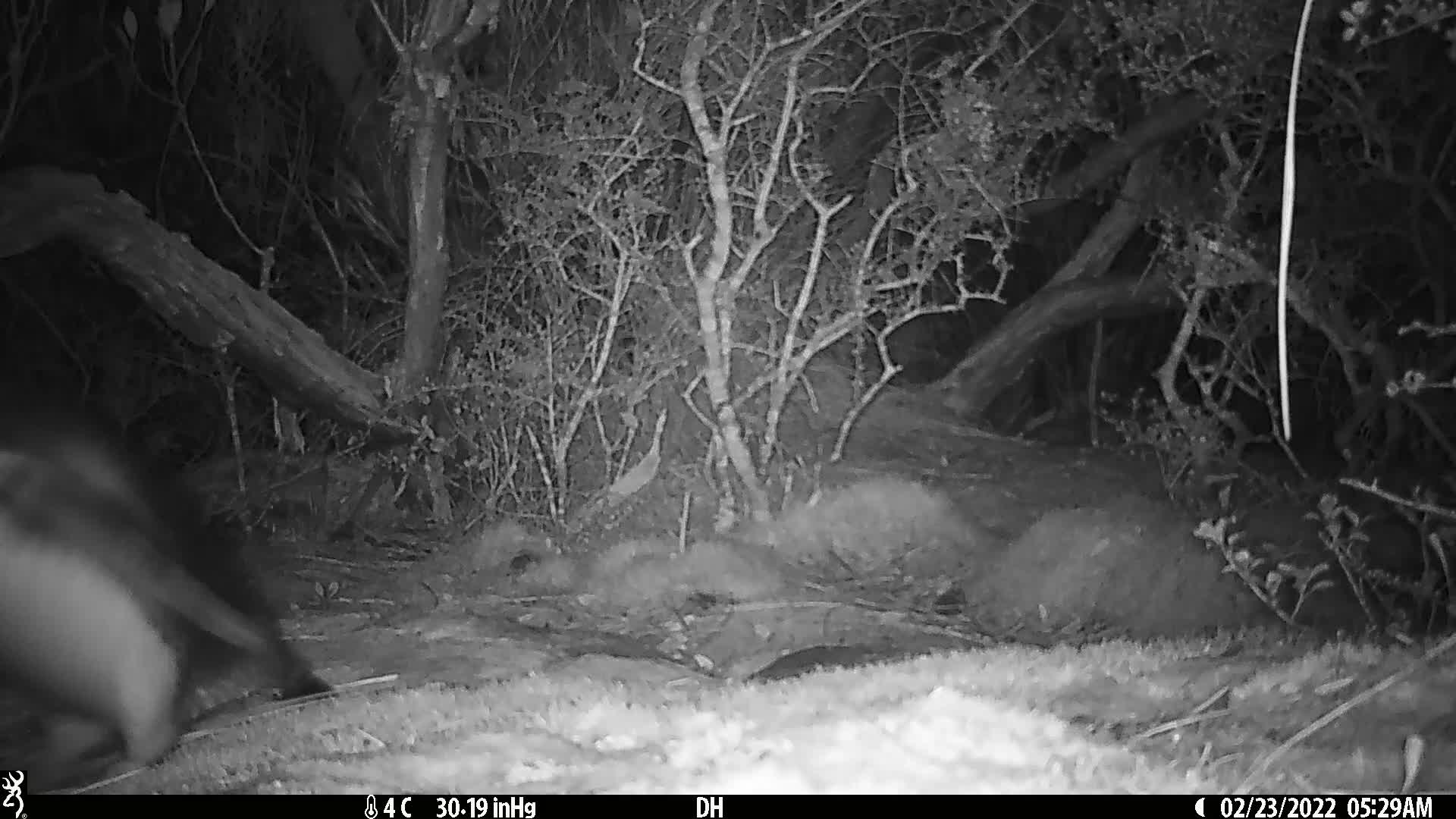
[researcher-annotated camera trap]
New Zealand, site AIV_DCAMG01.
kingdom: Animalia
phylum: Chordata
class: Aves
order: Sphenisciformes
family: Spheniscidae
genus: Megadyptes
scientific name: Megadyptes antipodes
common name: yellow-eyed penguin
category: yellow eyed penguin